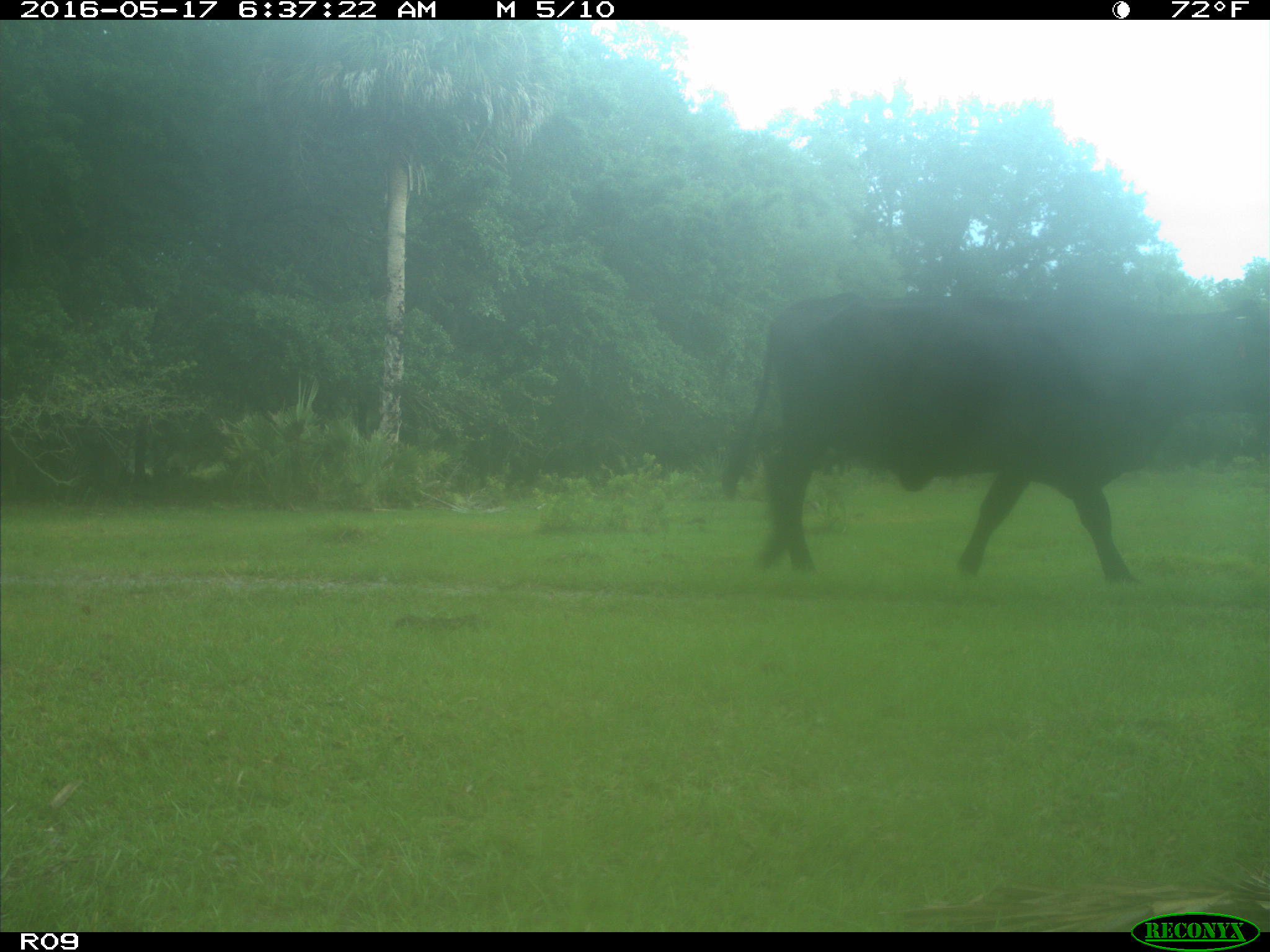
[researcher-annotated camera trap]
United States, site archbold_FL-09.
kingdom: Animalia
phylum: Chordata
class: Mammalia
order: Artiodactyla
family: Bovidae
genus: Bos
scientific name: Bos taurus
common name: domestic cow